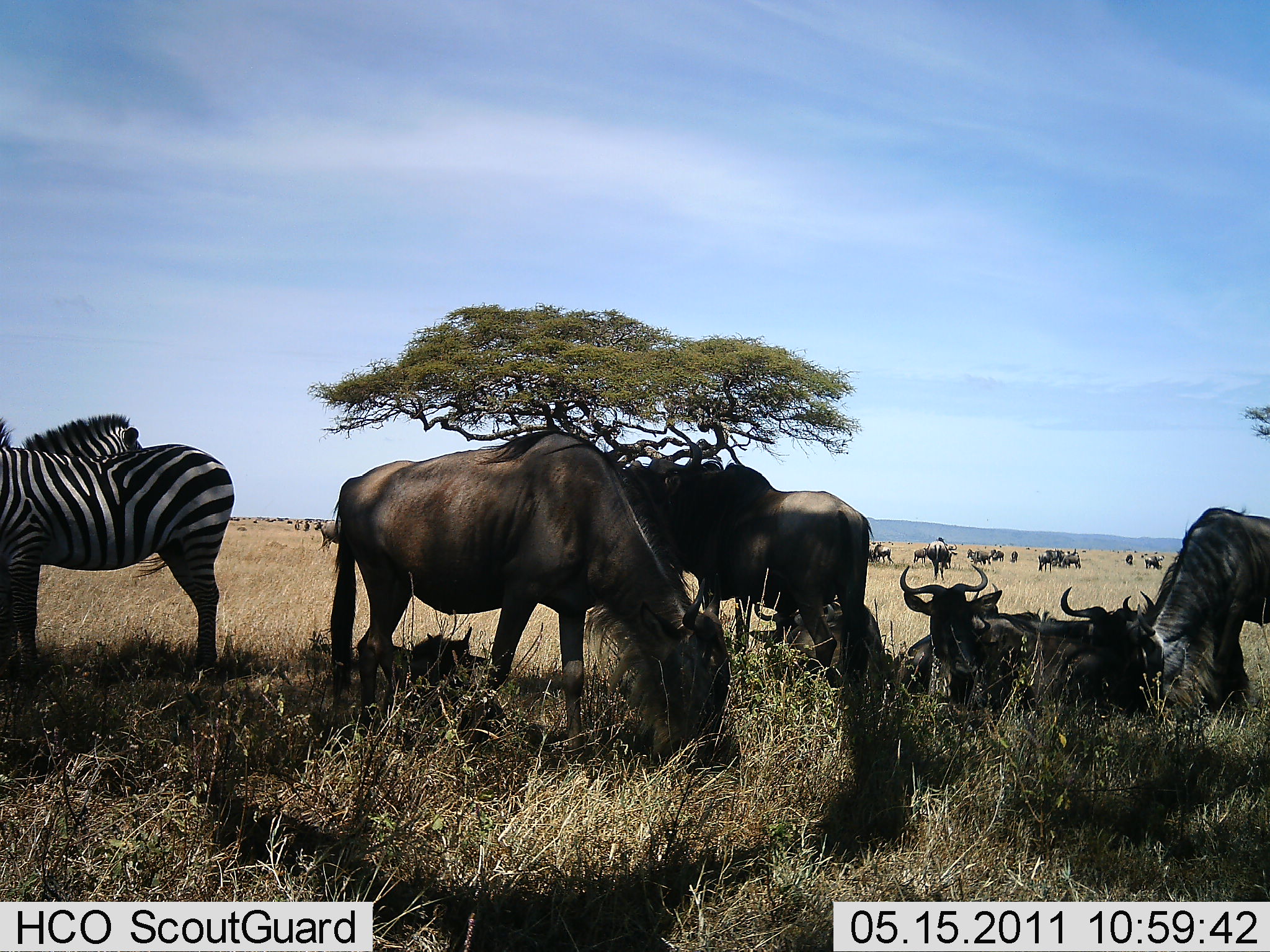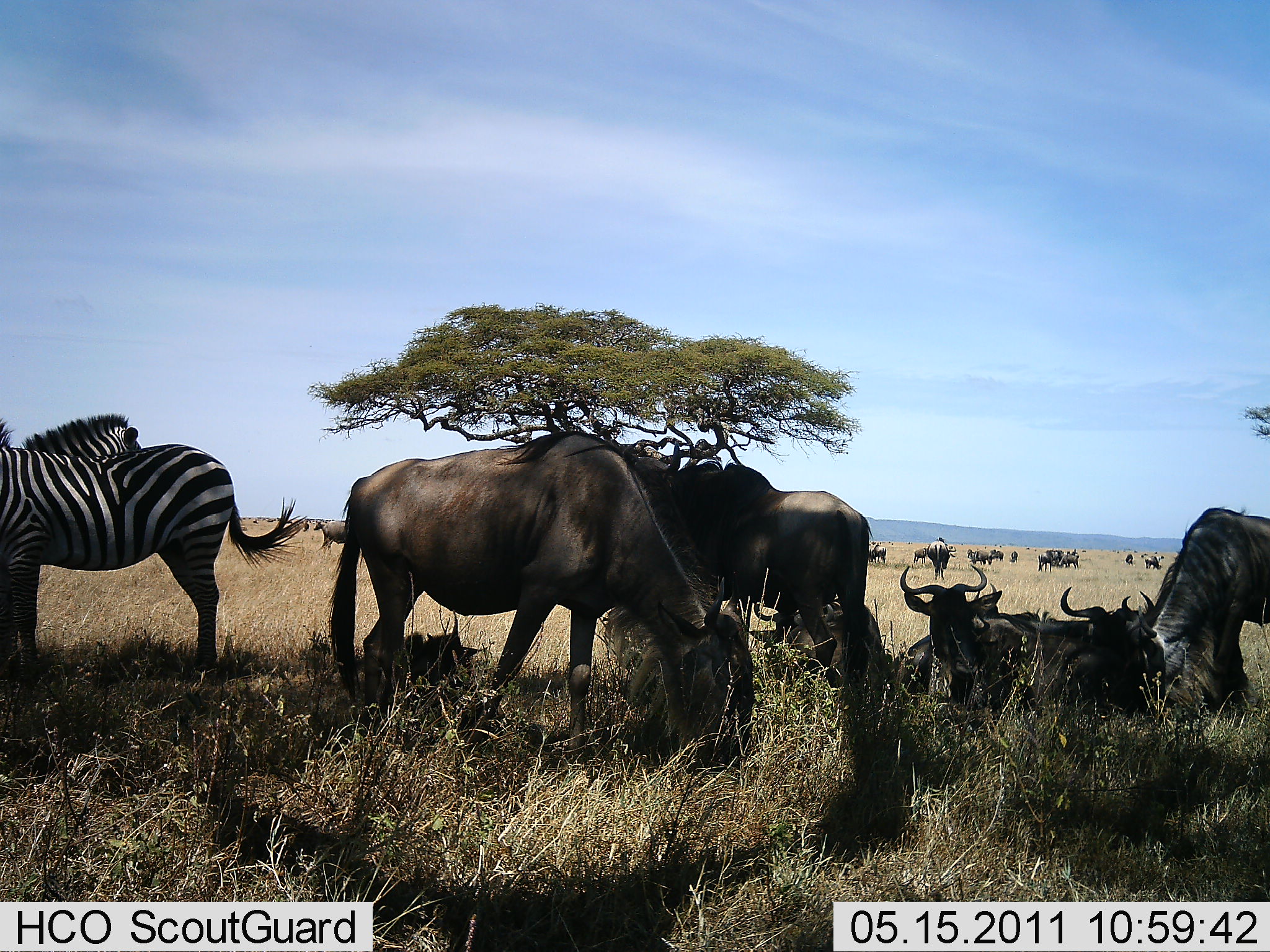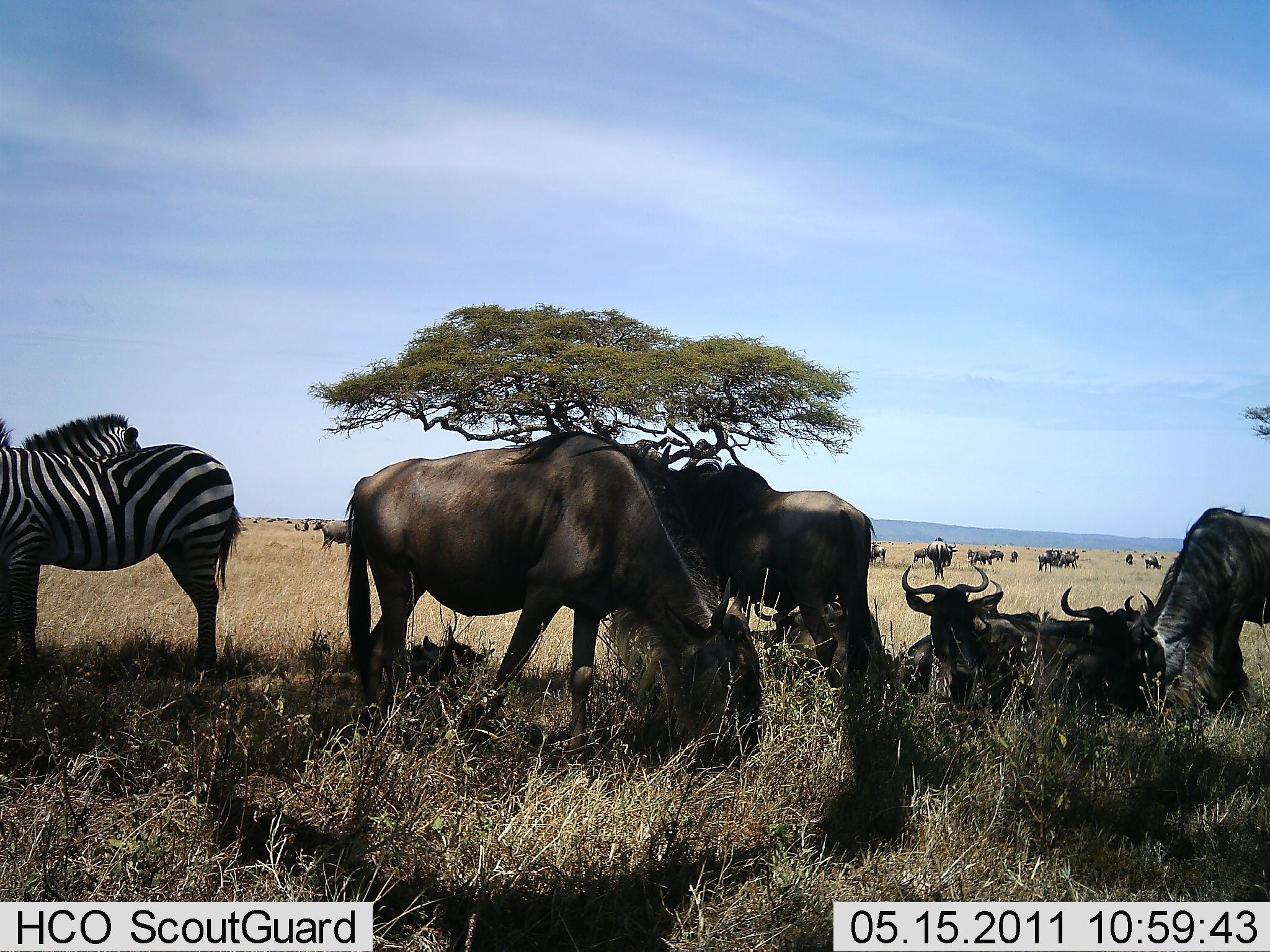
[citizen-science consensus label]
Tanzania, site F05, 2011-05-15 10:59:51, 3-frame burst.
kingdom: Animalia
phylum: Chordata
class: Mammalia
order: Artiodactyla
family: Bovidae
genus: Connochaetes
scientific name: Connochaetes taurinus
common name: blue wildebeest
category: wildebeest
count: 11-50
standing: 60%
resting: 100%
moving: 30%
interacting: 0%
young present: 20%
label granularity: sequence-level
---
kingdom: Animalia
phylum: Chordata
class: Mammalia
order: Perissodactyla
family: Equidae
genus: Equus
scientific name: Equus quagga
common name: plains zebra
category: zebra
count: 2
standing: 100%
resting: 10%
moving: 0%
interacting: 0%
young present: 0%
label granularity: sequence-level